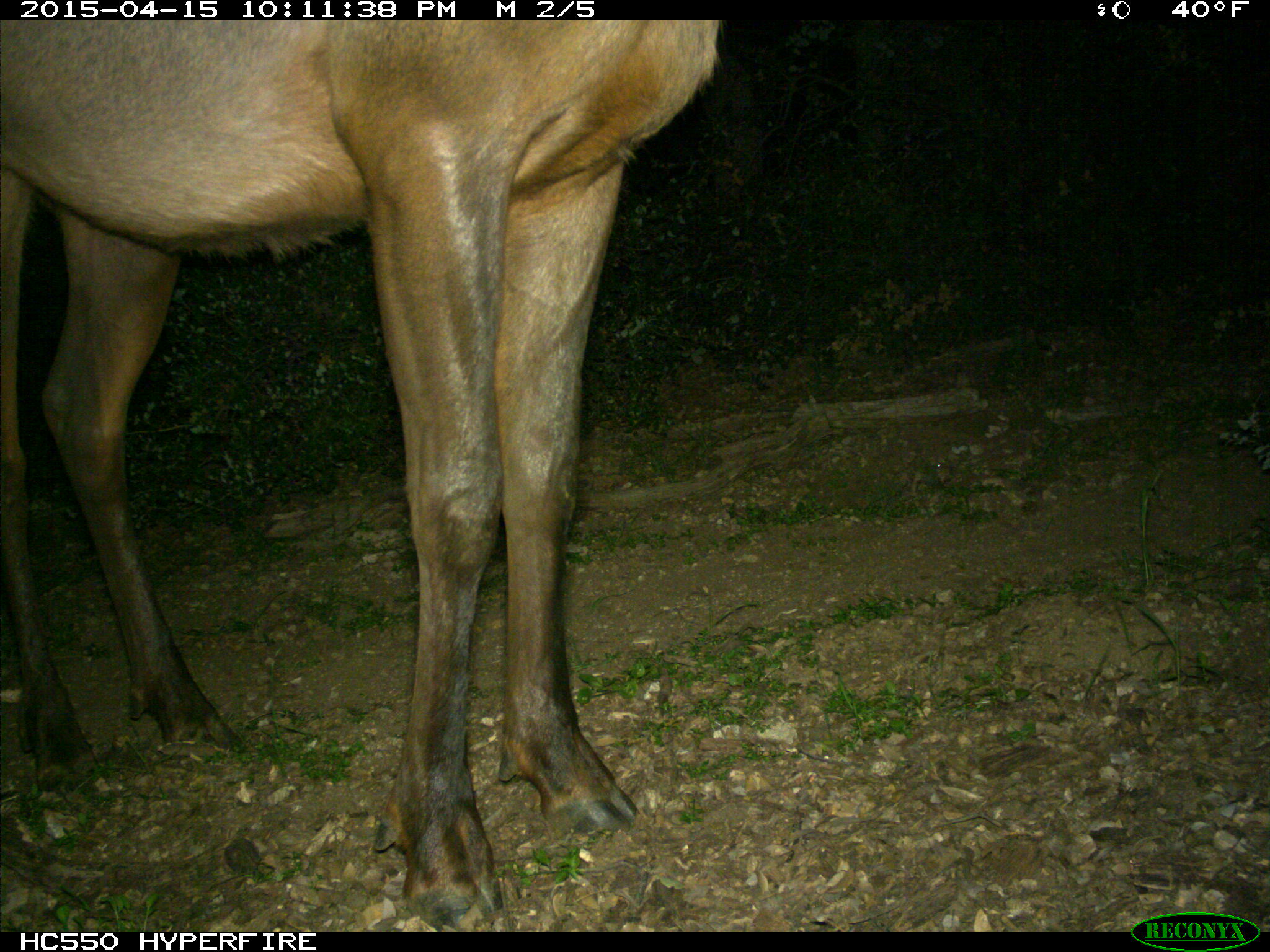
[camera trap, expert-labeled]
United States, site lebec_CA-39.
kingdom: Animalia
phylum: Chordata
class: Mammalia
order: Artiodactyla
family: Cervidae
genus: Cervus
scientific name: Cervus canadensis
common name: elk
Cervus canadensis (elk).